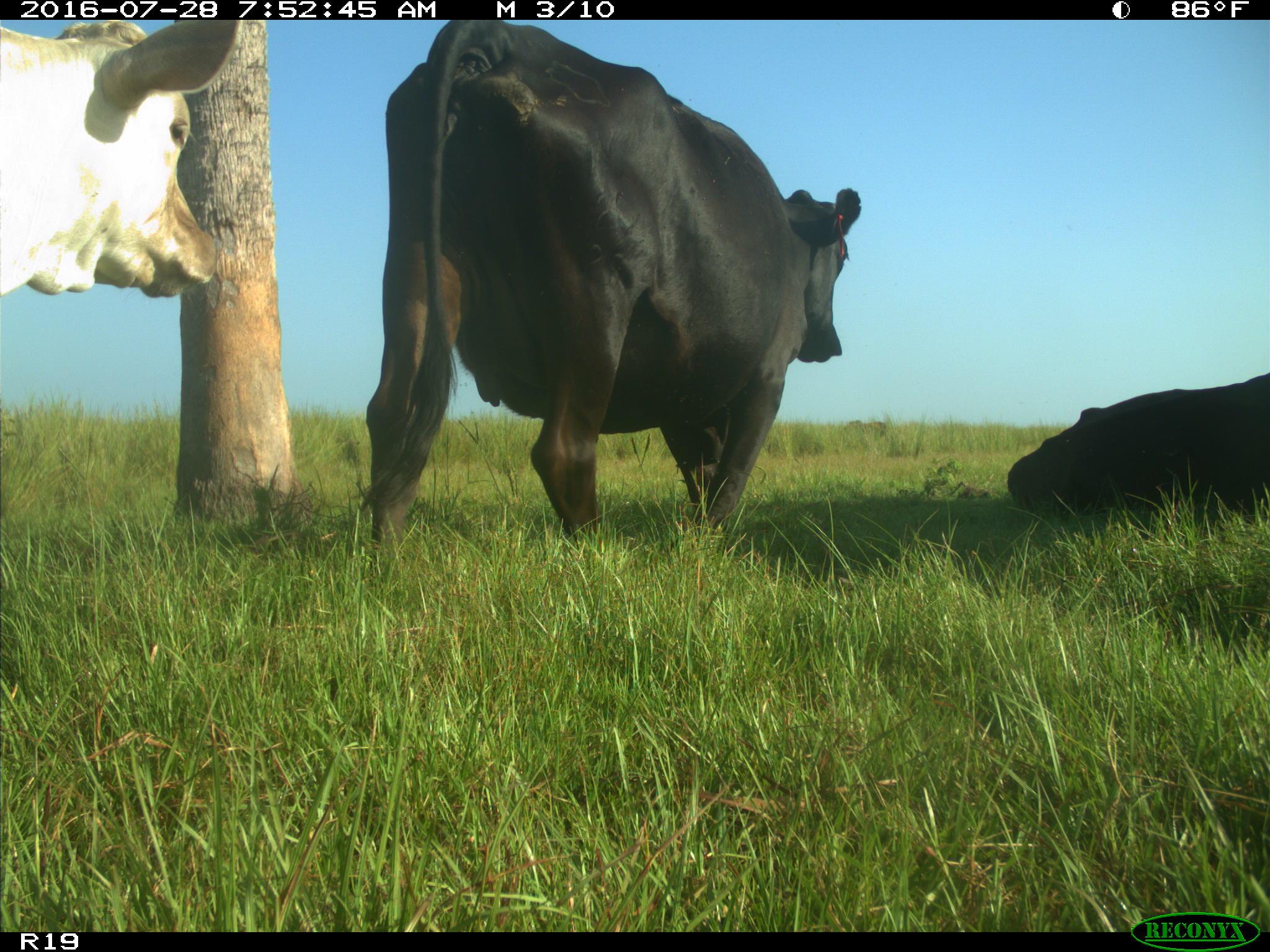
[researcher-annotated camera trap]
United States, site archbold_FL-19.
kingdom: Animalia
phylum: Chordata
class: Mammalia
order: Artiodactyla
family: Bovidae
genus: Bos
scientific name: Bos taurus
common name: domestic cow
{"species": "Bos taurus (domestic cow)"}